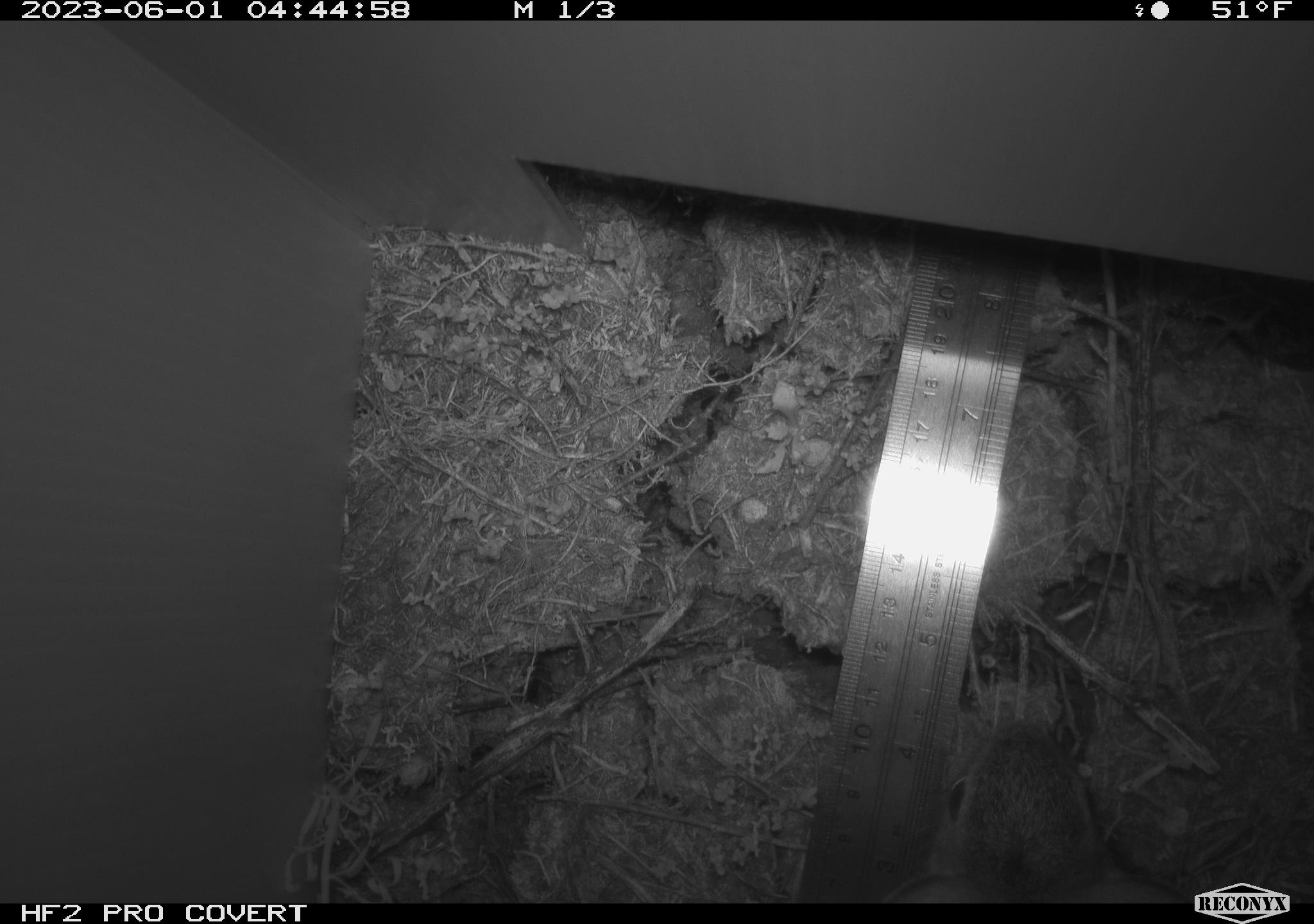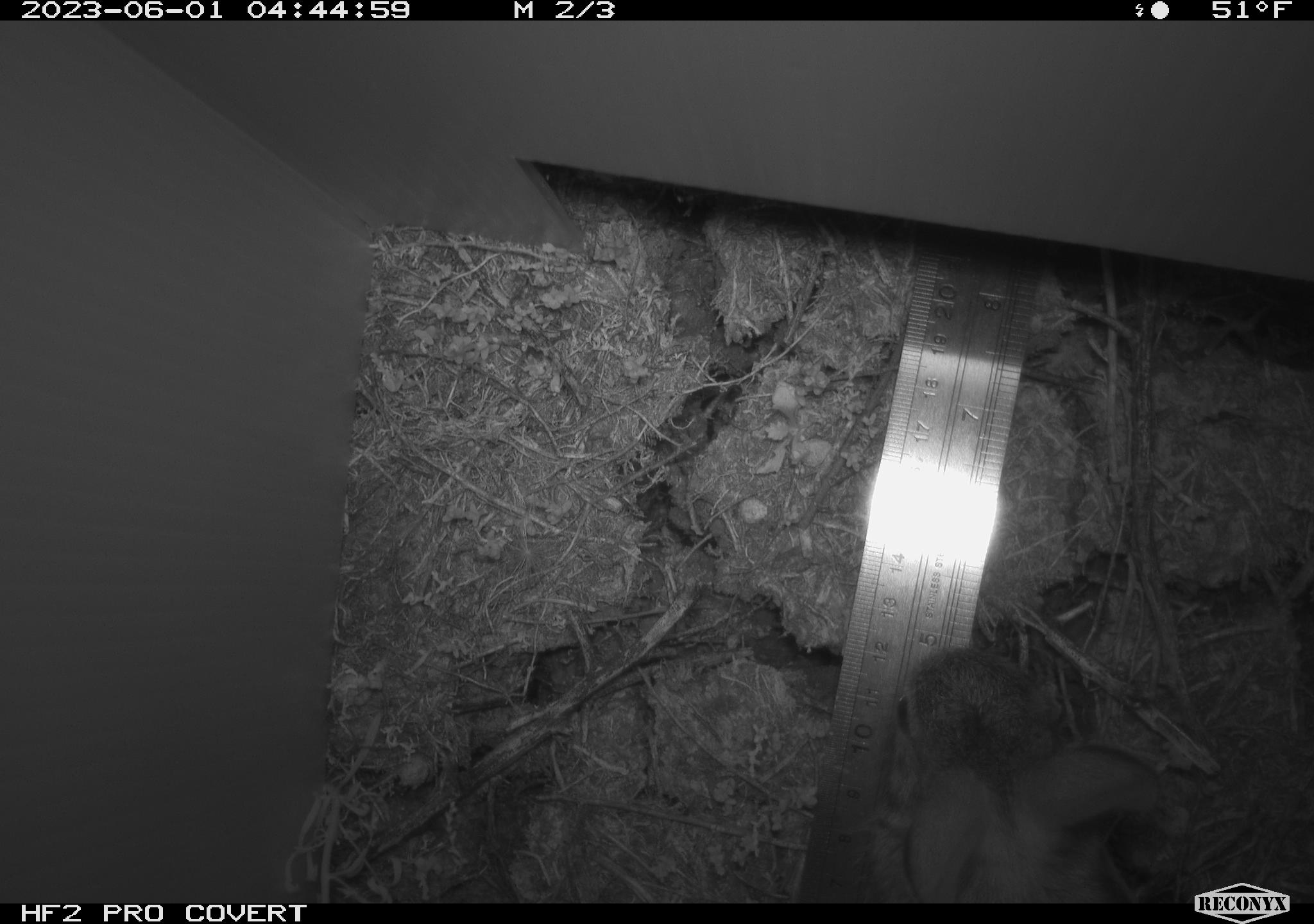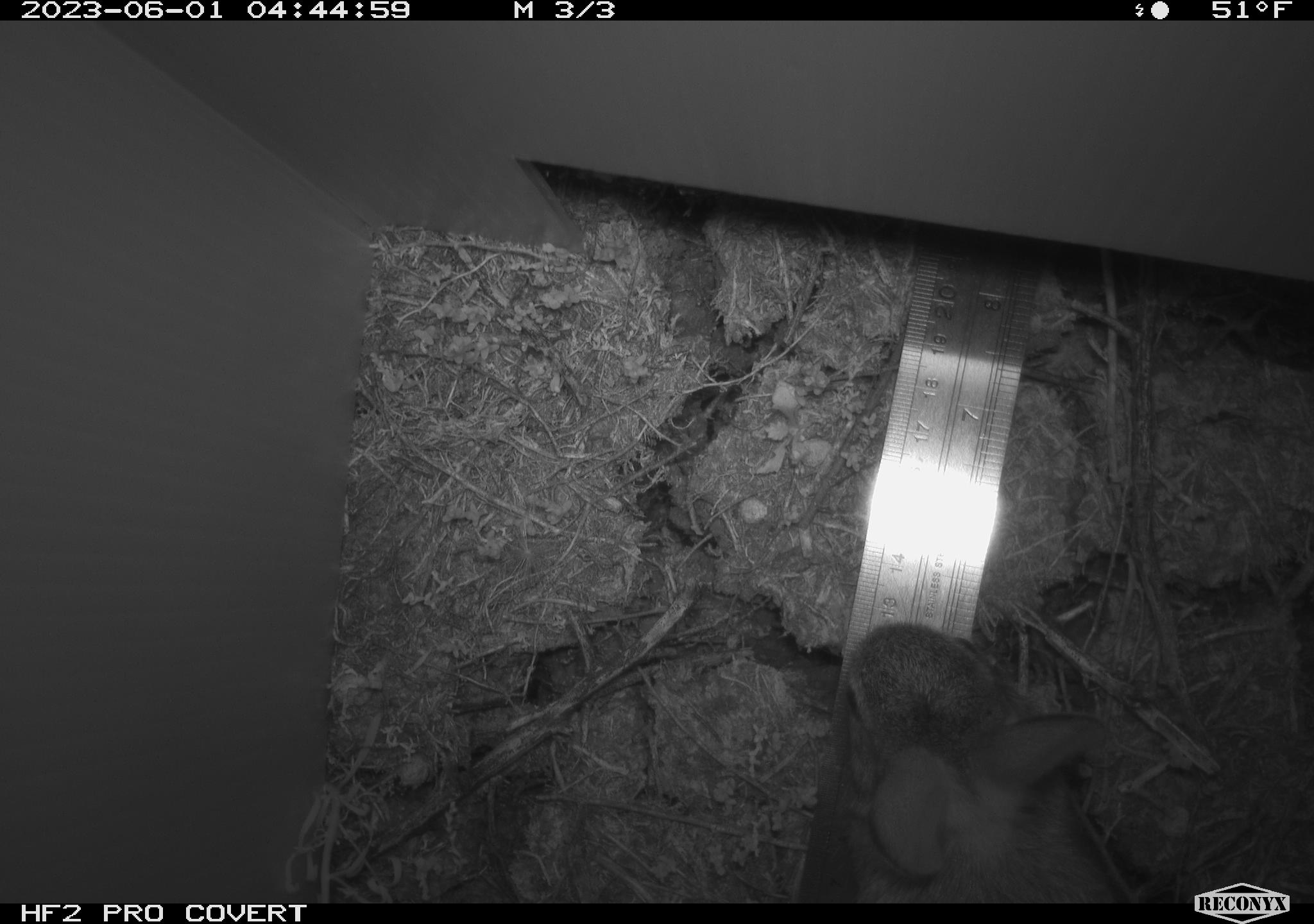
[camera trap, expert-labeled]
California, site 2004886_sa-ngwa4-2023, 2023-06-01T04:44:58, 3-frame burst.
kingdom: Animalia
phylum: Chordata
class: Mammalia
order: Lagomorpha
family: Leporidae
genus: Sylvilagus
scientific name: Sylvilagus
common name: cottontail rabbits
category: sylvilagus species